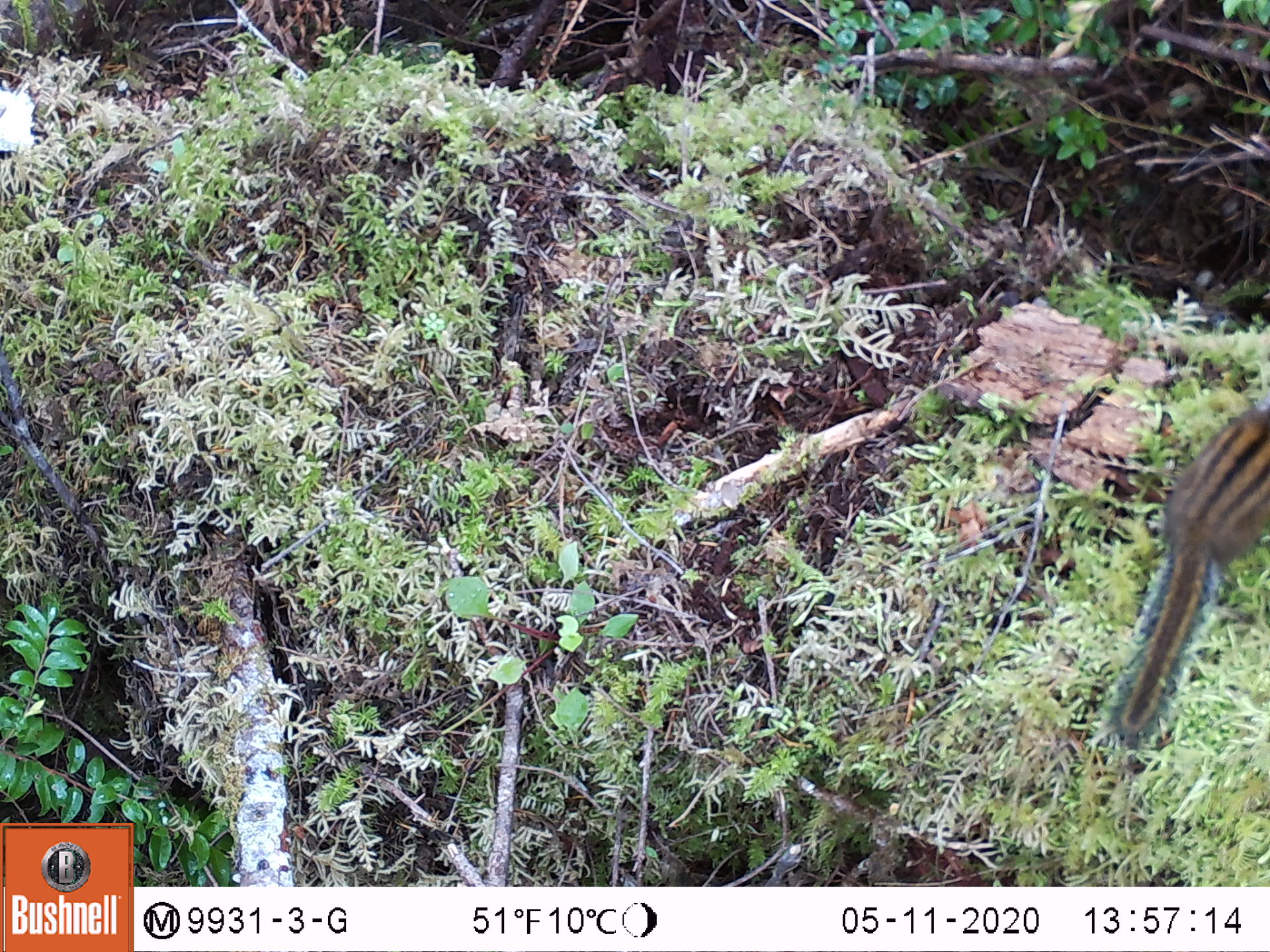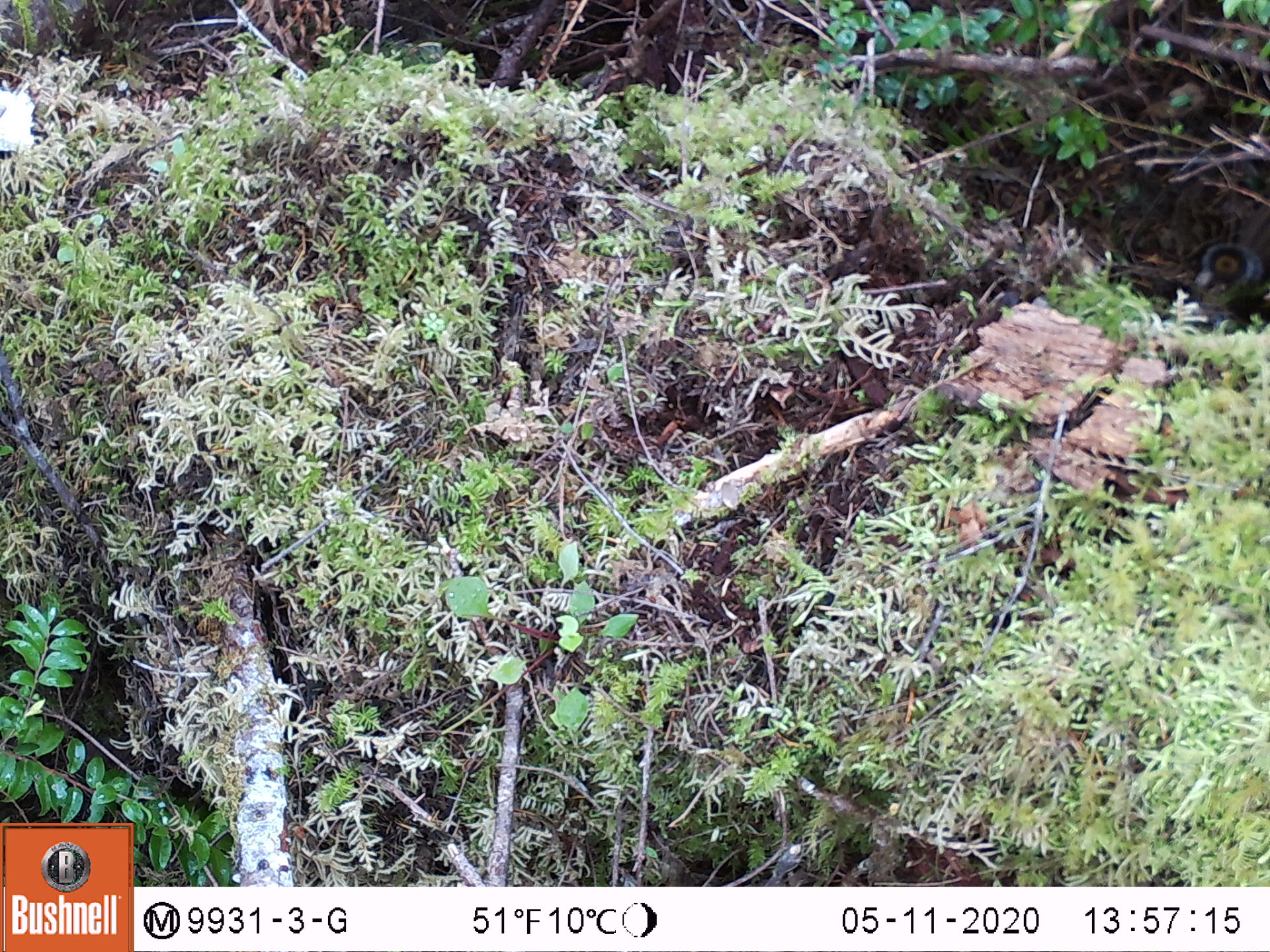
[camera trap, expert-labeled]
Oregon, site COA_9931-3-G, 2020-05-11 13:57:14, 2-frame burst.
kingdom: Animalia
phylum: Chordata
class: Mammalia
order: Rodentia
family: Sciuridae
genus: Neotamias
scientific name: Neotamias townsendii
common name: townsend's chipmunk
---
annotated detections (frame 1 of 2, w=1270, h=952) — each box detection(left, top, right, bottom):
townsend's chipmunk: detection(1096, 397, 1266, 759)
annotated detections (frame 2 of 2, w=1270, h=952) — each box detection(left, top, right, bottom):
townsend's chipmunk: detection(1188, 202, 1263, 309)